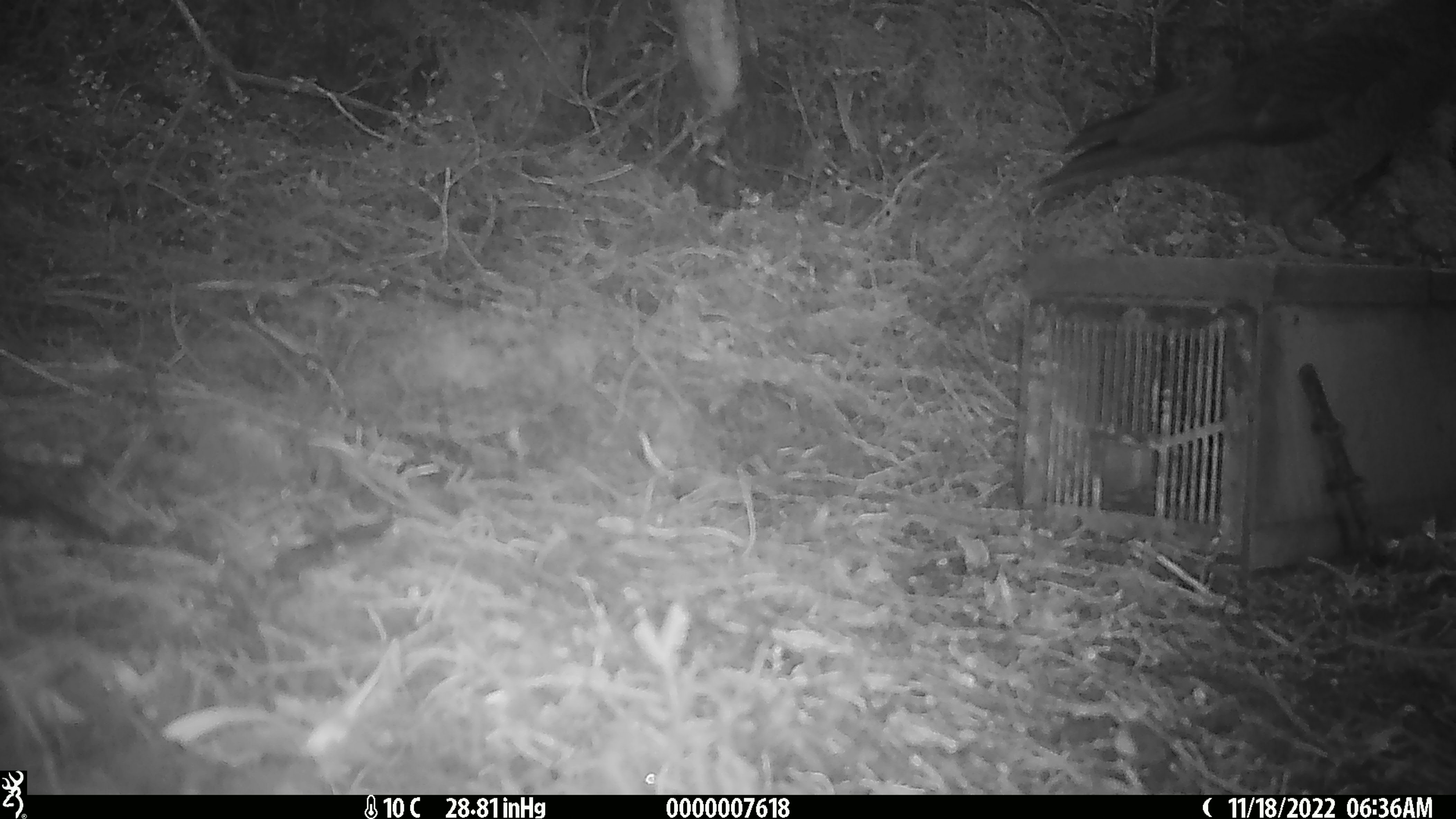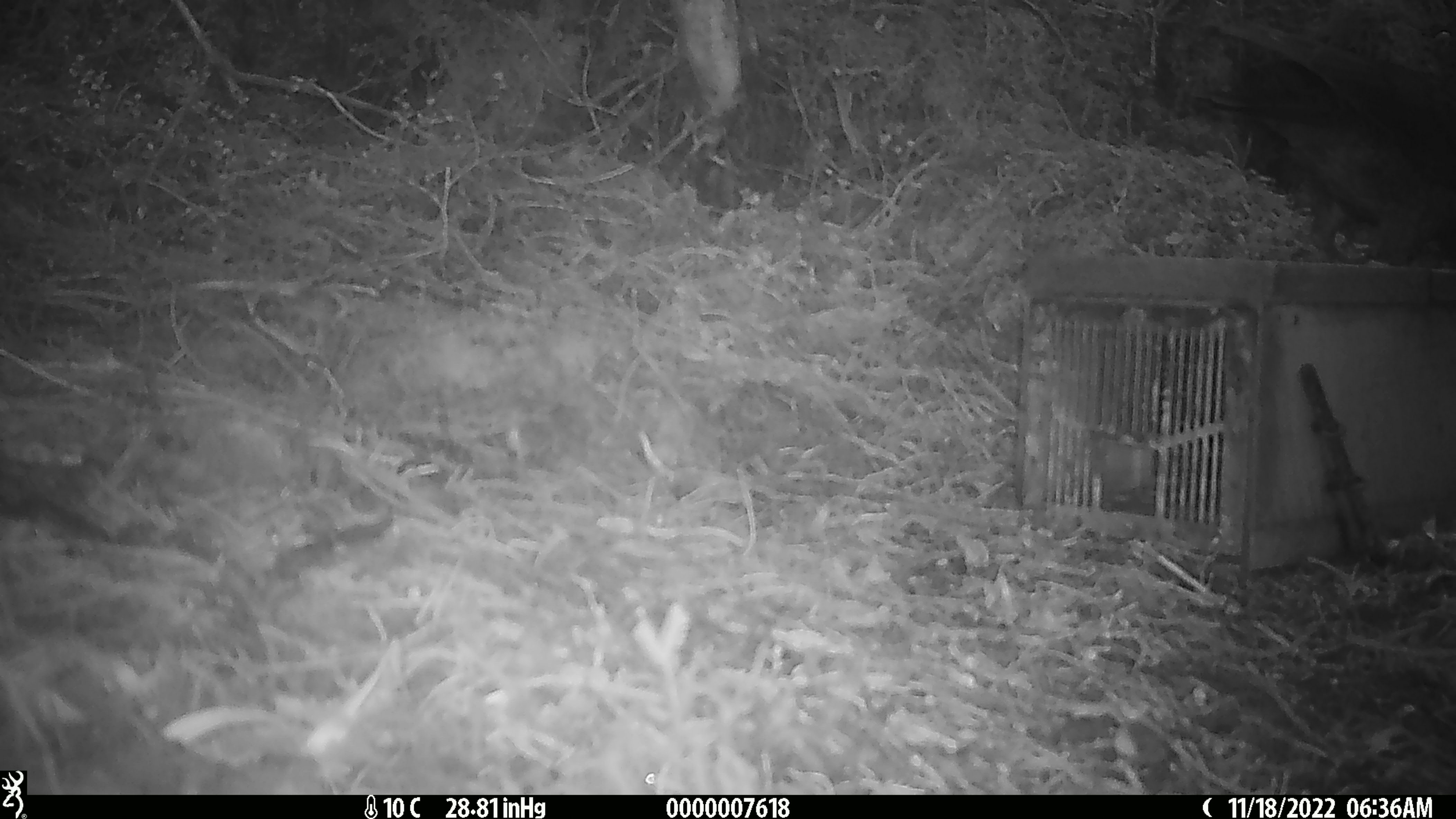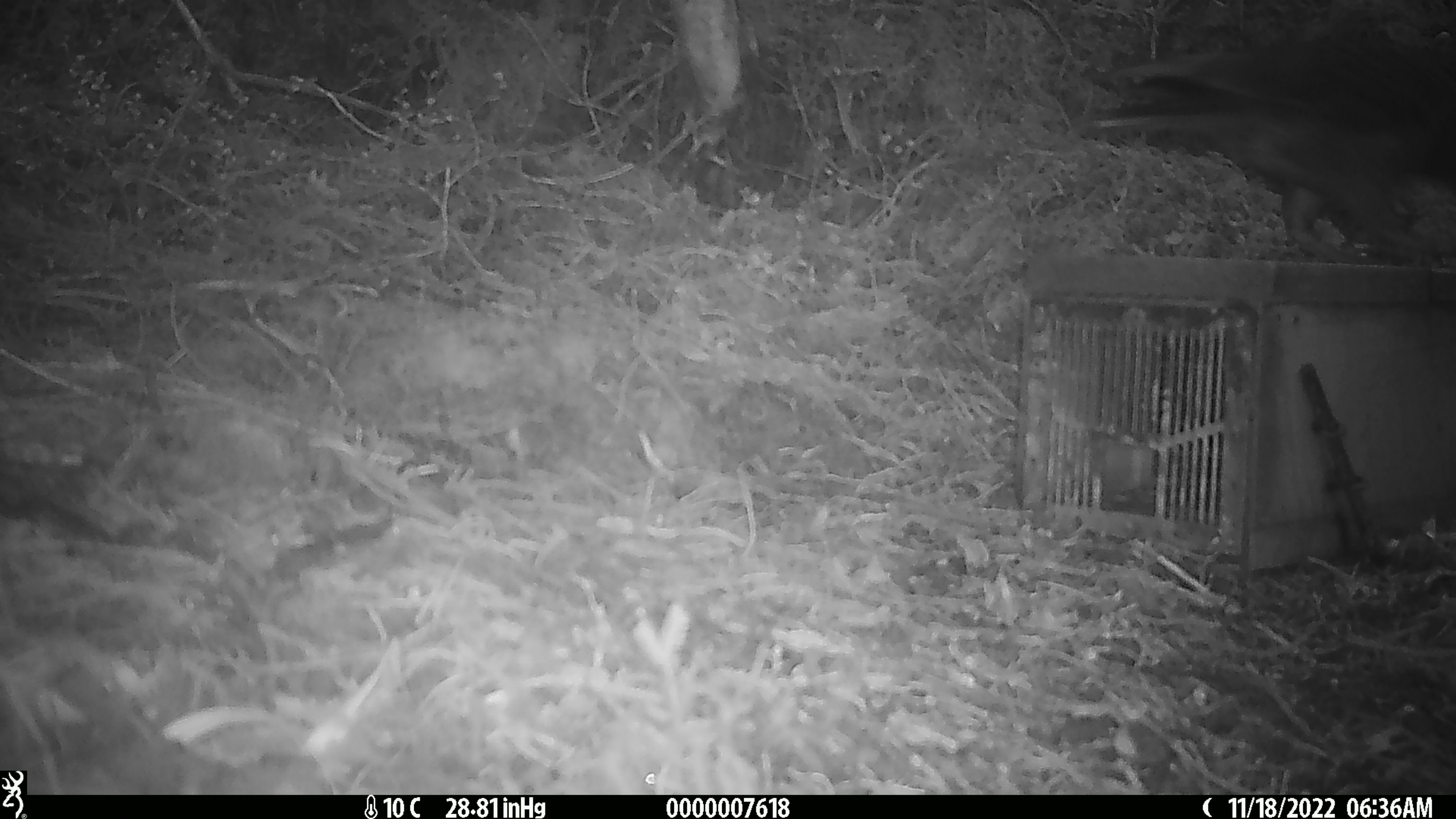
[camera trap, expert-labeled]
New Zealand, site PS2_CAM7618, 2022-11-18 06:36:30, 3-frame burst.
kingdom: Animalia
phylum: Chordata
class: Aves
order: Psittaciformes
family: Strigopidae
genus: Nestor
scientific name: Nestor notabilis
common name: kea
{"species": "kea (Nestor notabilis)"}